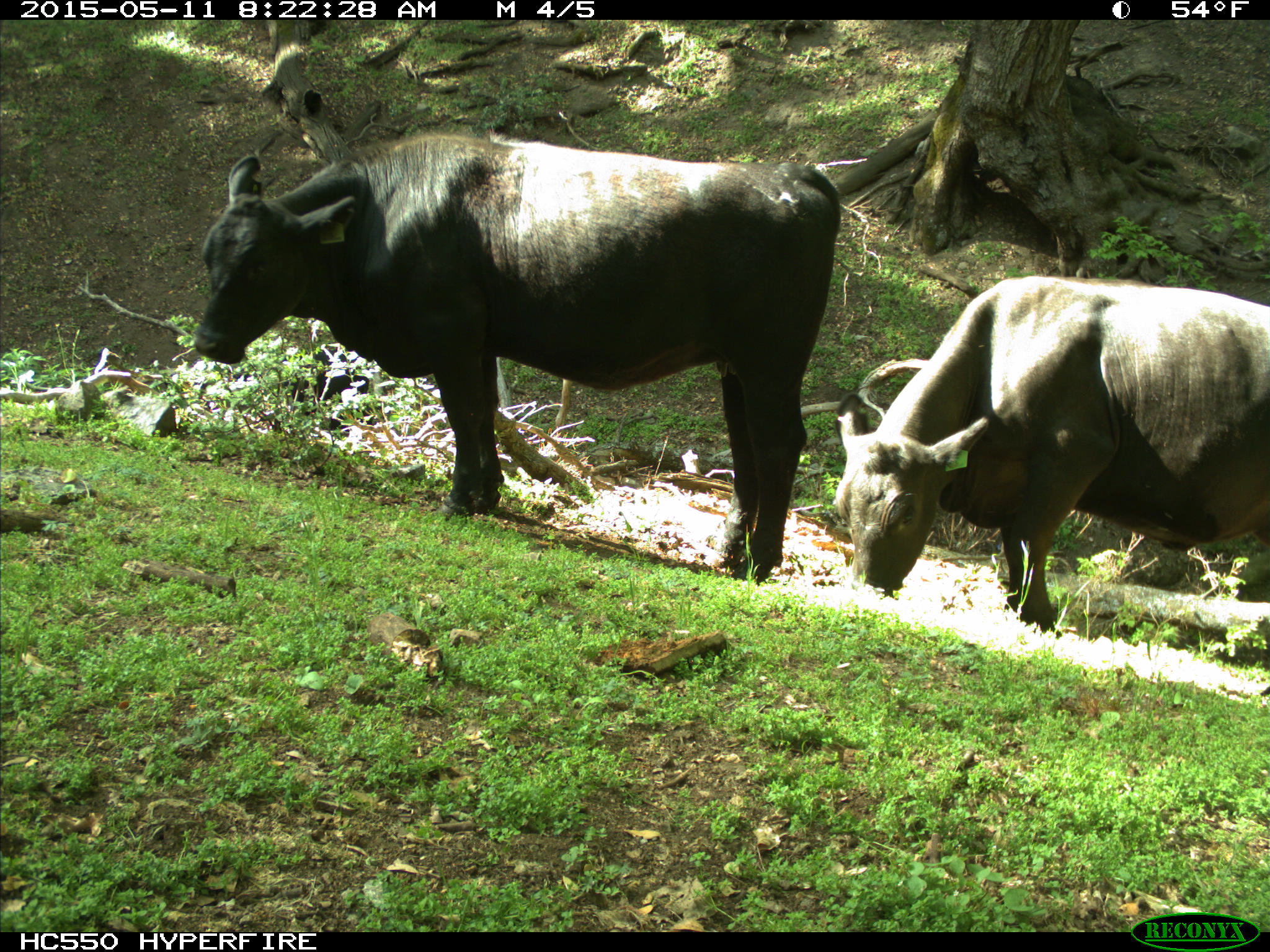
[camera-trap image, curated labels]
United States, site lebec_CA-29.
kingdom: Animalia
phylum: Chordata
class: Mammalia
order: Artiodactyla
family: Bovidae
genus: Bos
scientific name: Bos taurus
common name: domestic cow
Bos taurus (domestic cow).